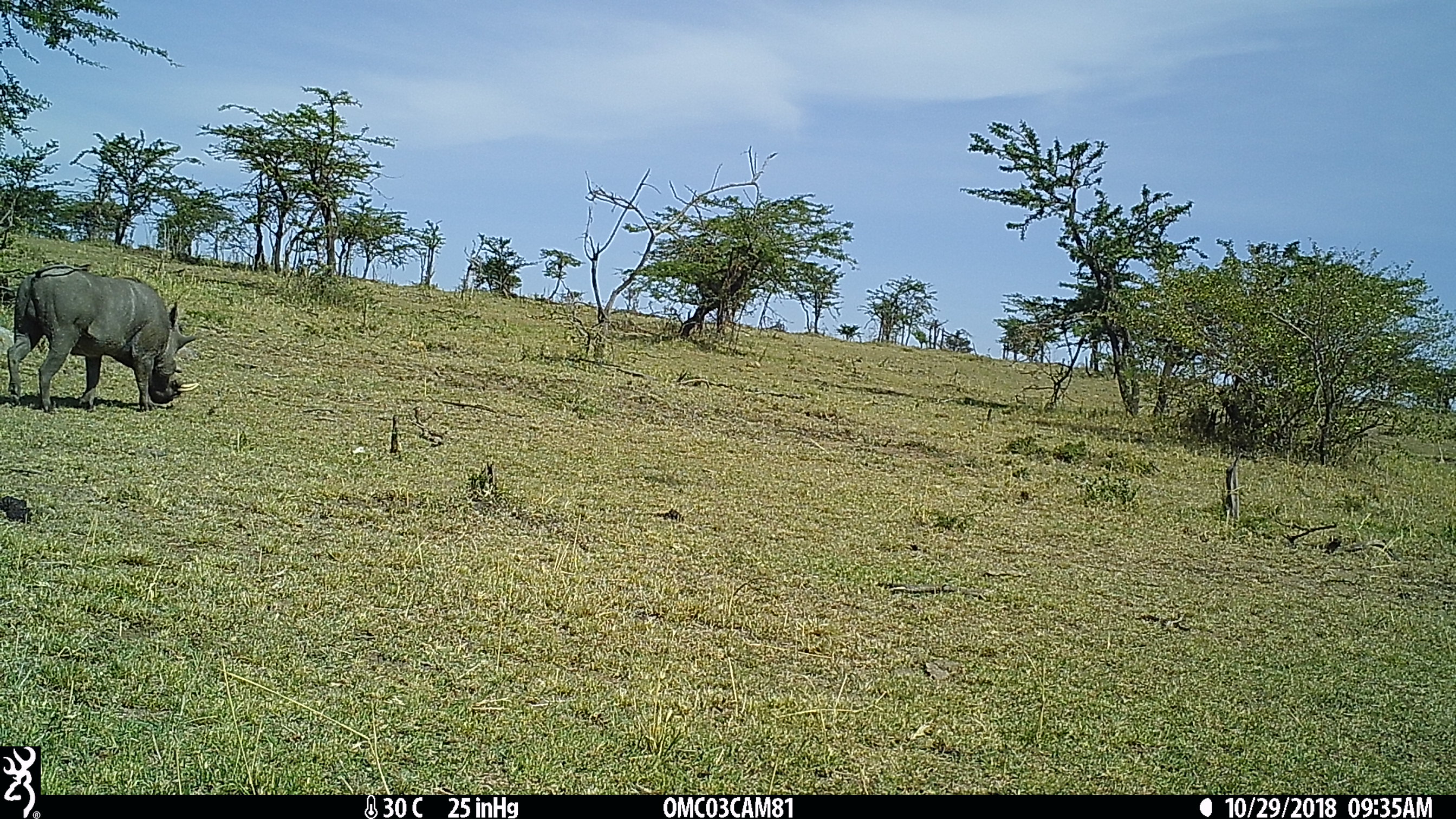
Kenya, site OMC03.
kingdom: Animalia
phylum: Chordata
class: Mammalia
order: Artiodactyla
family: Suidae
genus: Phacochoerus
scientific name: Phacochoerus africanus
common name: common warthog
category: warthog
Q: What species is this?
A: Warthog (common warthog) (Phacochoerus africanus).